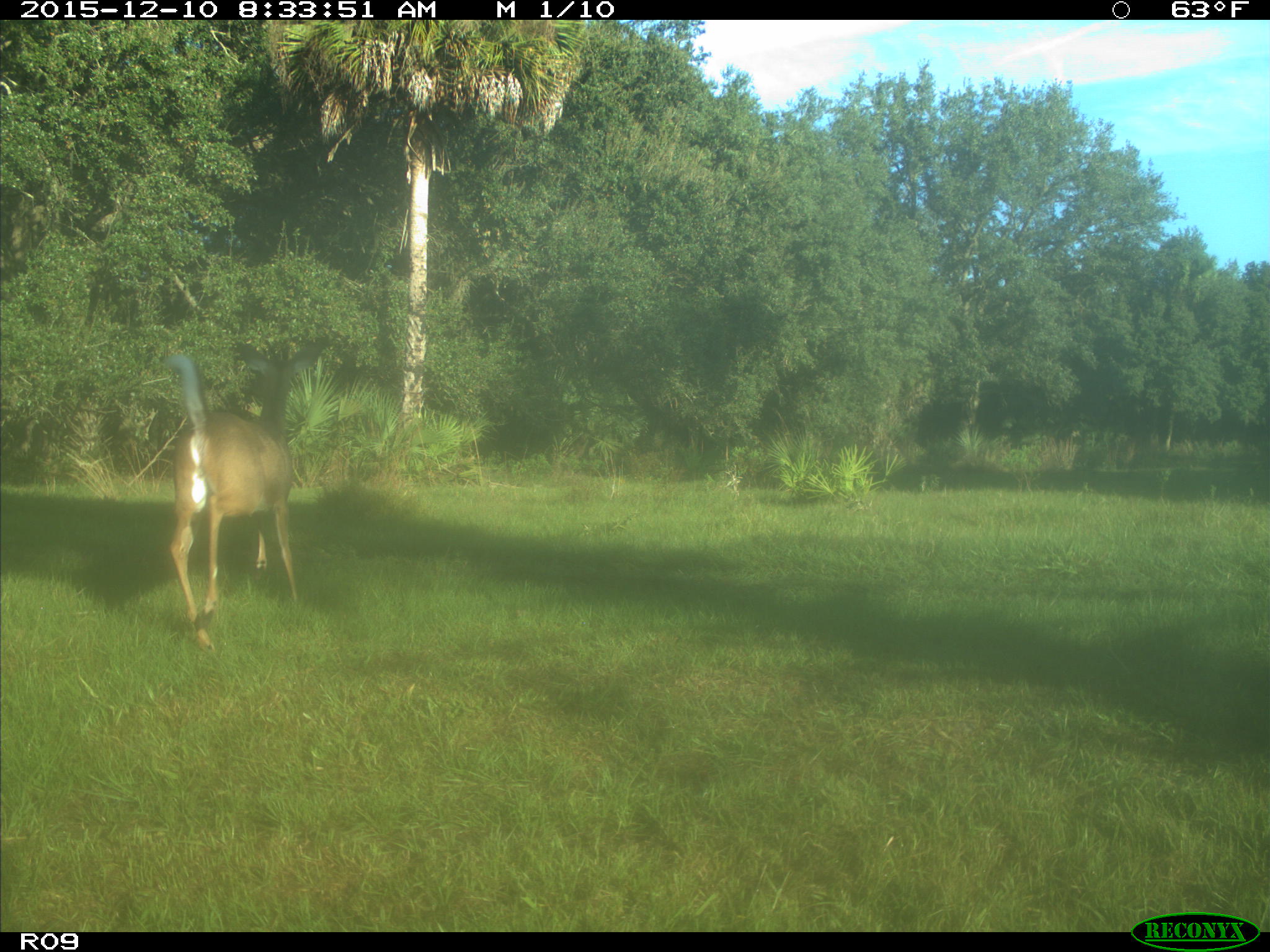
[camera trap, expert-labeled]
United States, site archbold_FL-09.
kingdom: Animalia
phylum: Chordata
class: Mammalia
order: Artiodactyla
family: Cervidae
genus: Odocoileus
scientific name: Odocoileus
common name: deer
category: unidentified deer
Unidentified deer (deer) (Odocoileus).